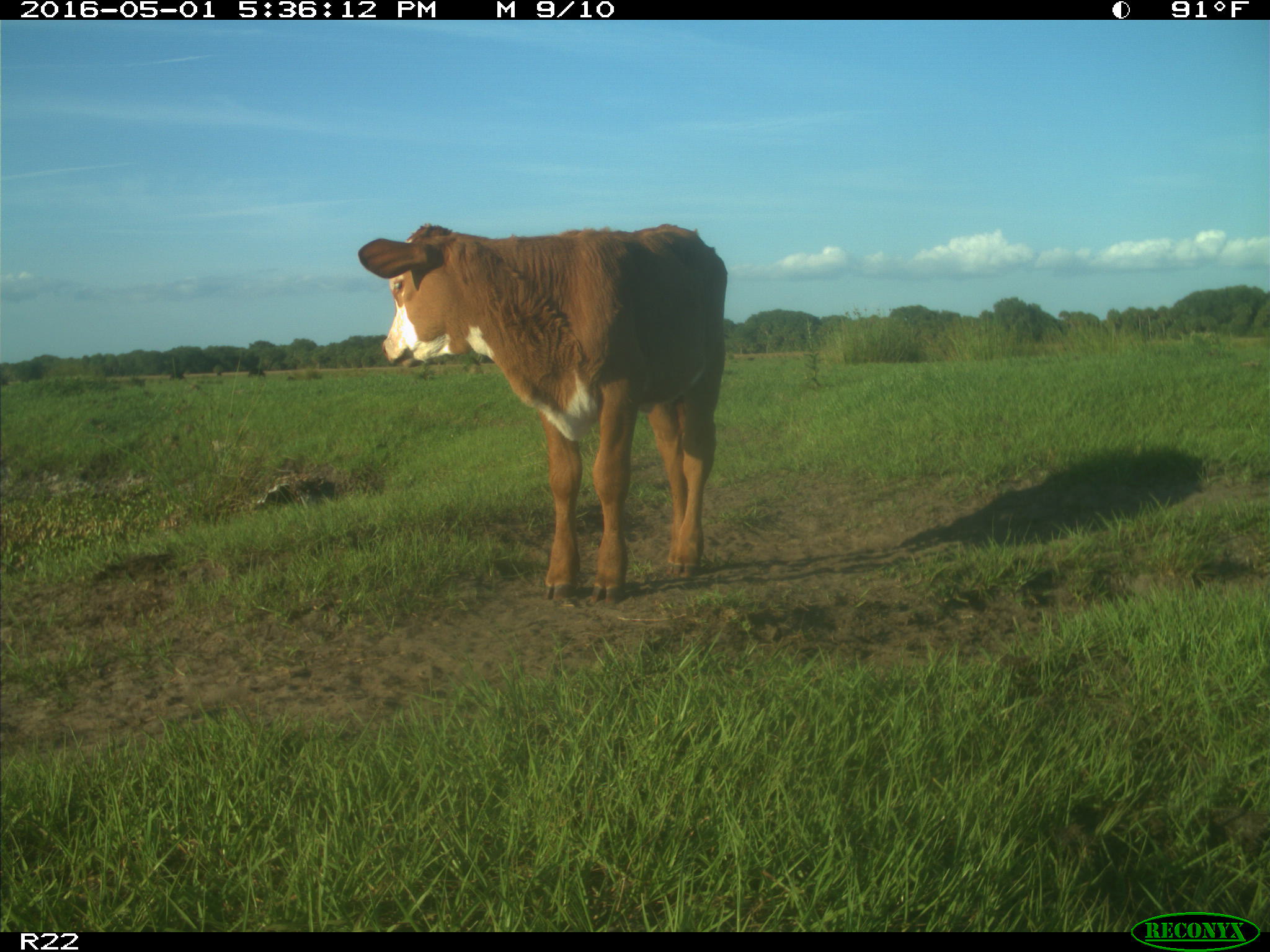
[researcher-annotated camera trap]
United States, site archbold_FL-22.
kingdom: Animalia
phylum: Chordata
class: Mammalia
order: Artiodactyla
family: Bovidae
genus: Bos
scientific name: Bos taurus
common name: domestic cow